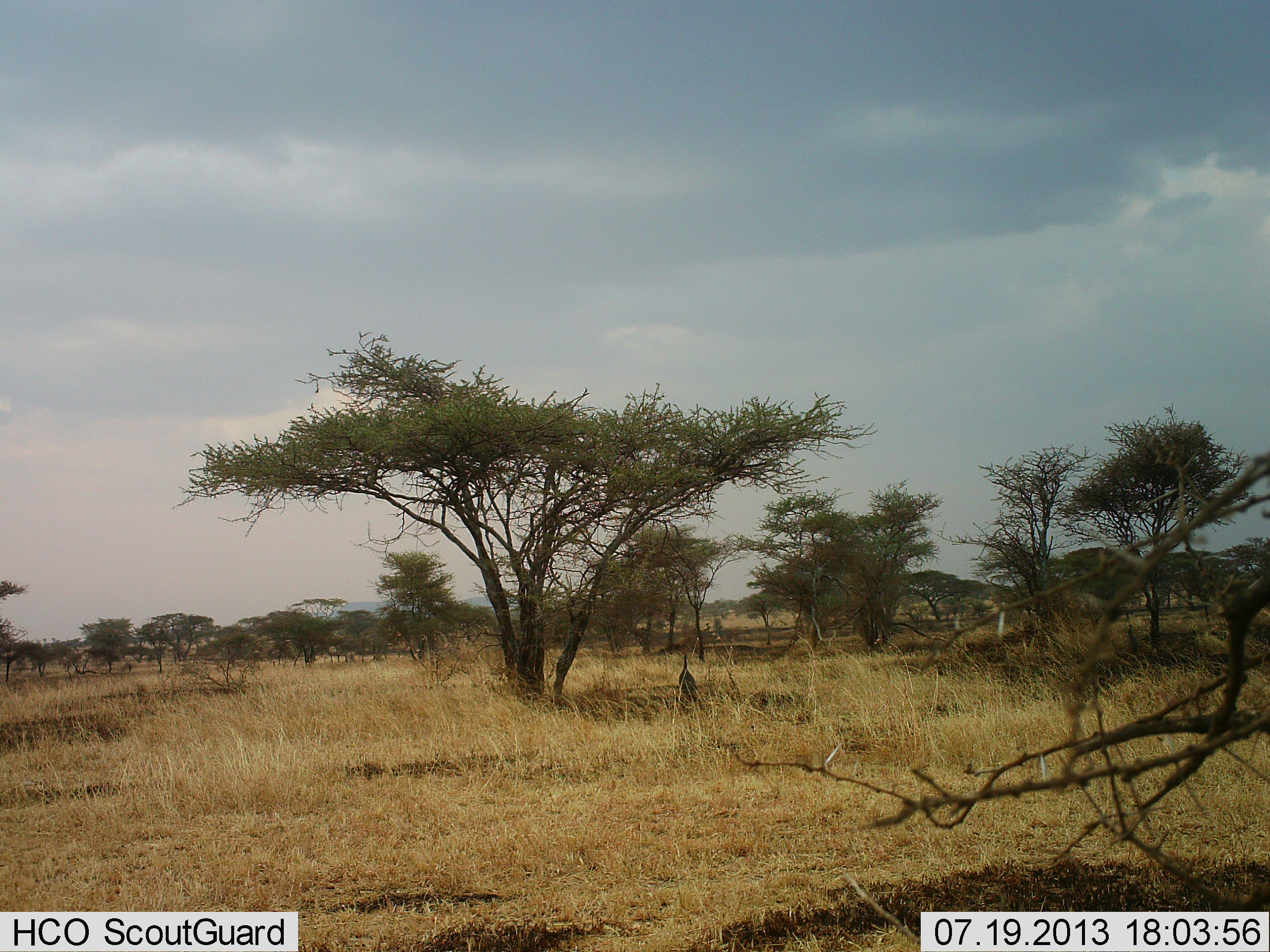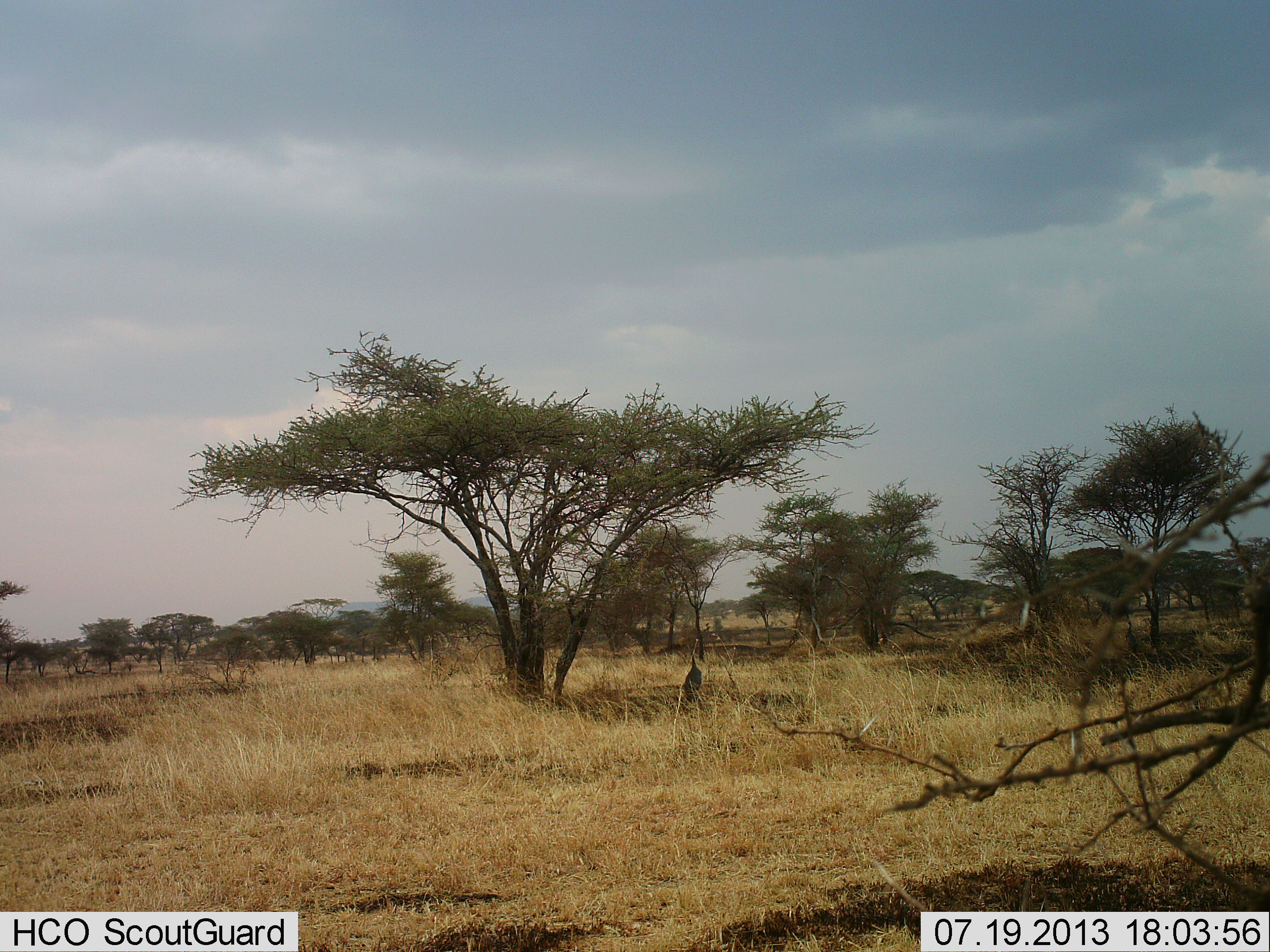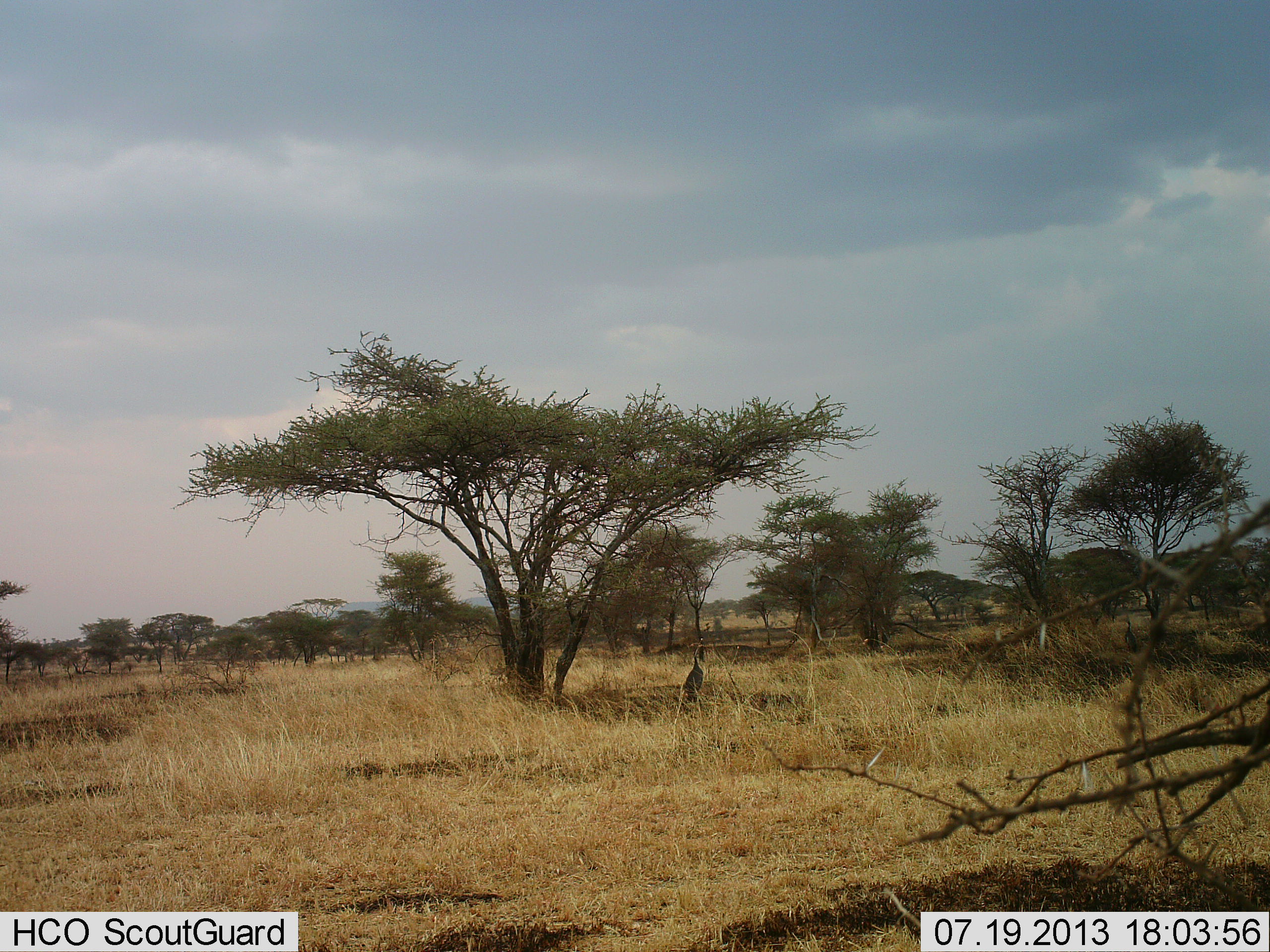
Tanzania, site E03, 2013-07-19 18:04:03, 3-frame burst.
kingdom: Animalia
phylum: Chordata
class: Aves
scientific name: Aves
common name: bird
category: otherbird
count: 1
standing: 100%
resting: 0%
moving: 0%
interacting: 0%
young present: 0%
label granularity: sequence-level